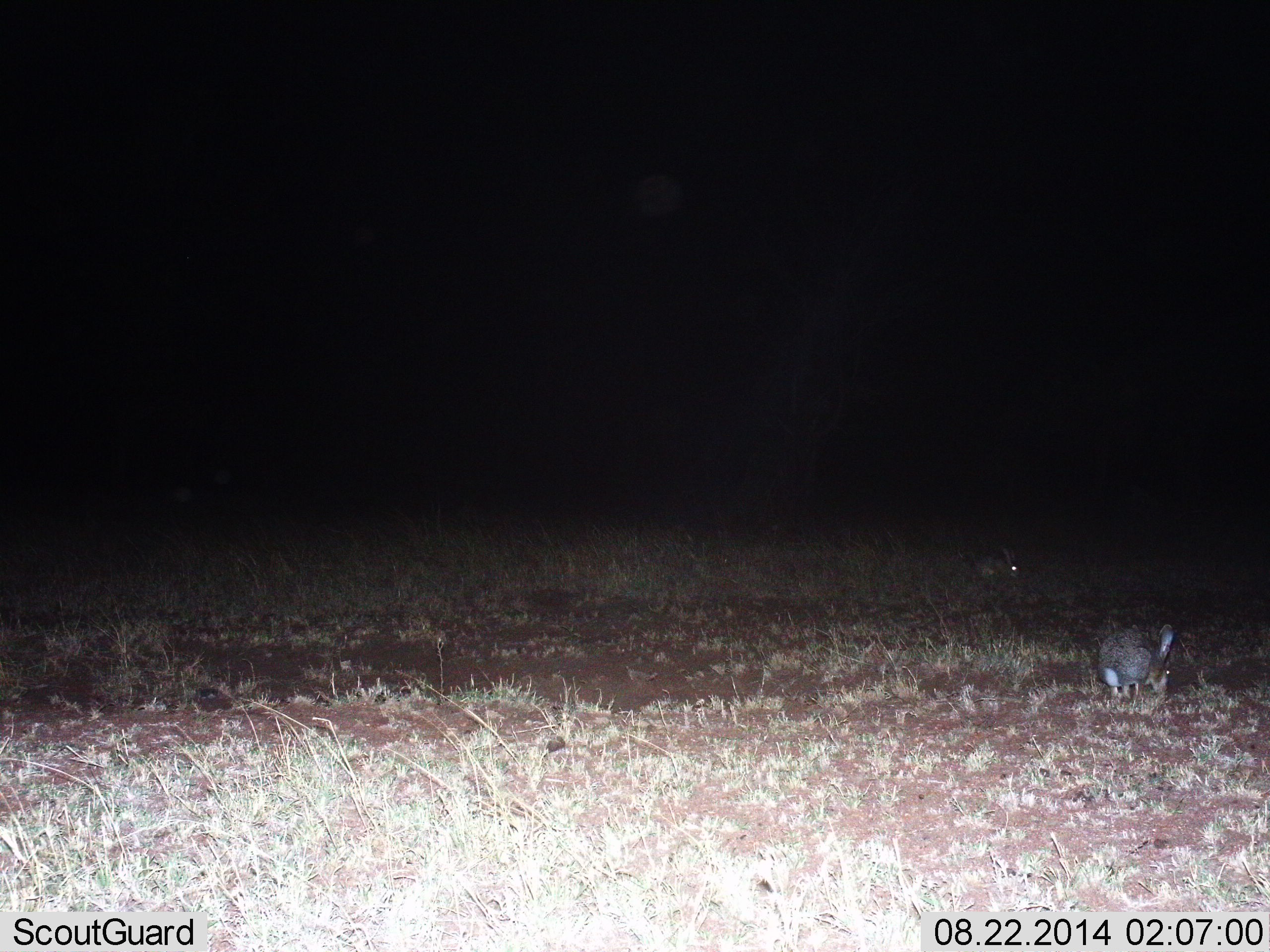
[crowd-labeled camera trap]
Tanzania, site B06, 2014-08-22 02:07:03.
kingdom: Animalia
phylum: Chordata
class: Mammalia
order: Lagomorpha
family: Leporidae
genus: Lepus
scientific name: Lepus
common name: hare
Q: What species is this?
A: Hare (Lepus).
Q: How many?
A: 2.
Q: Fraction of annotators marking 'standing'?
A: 23%.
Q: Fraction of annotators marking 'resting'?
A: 0%.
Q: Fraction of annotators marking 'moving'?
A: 8%.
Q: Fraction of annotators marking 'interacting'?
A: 0%.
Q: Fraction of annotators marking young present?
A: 0%.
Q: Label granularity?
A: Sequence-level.